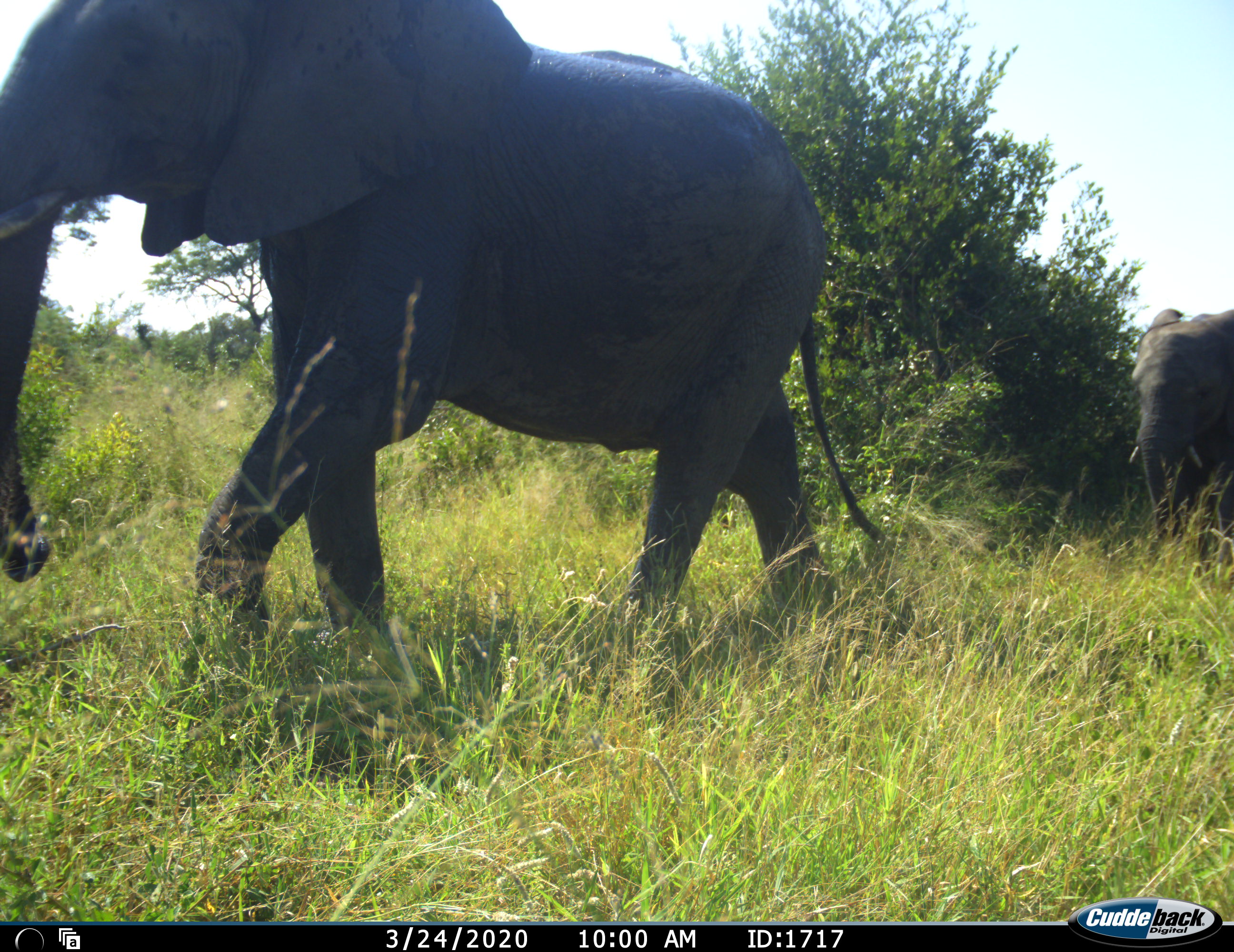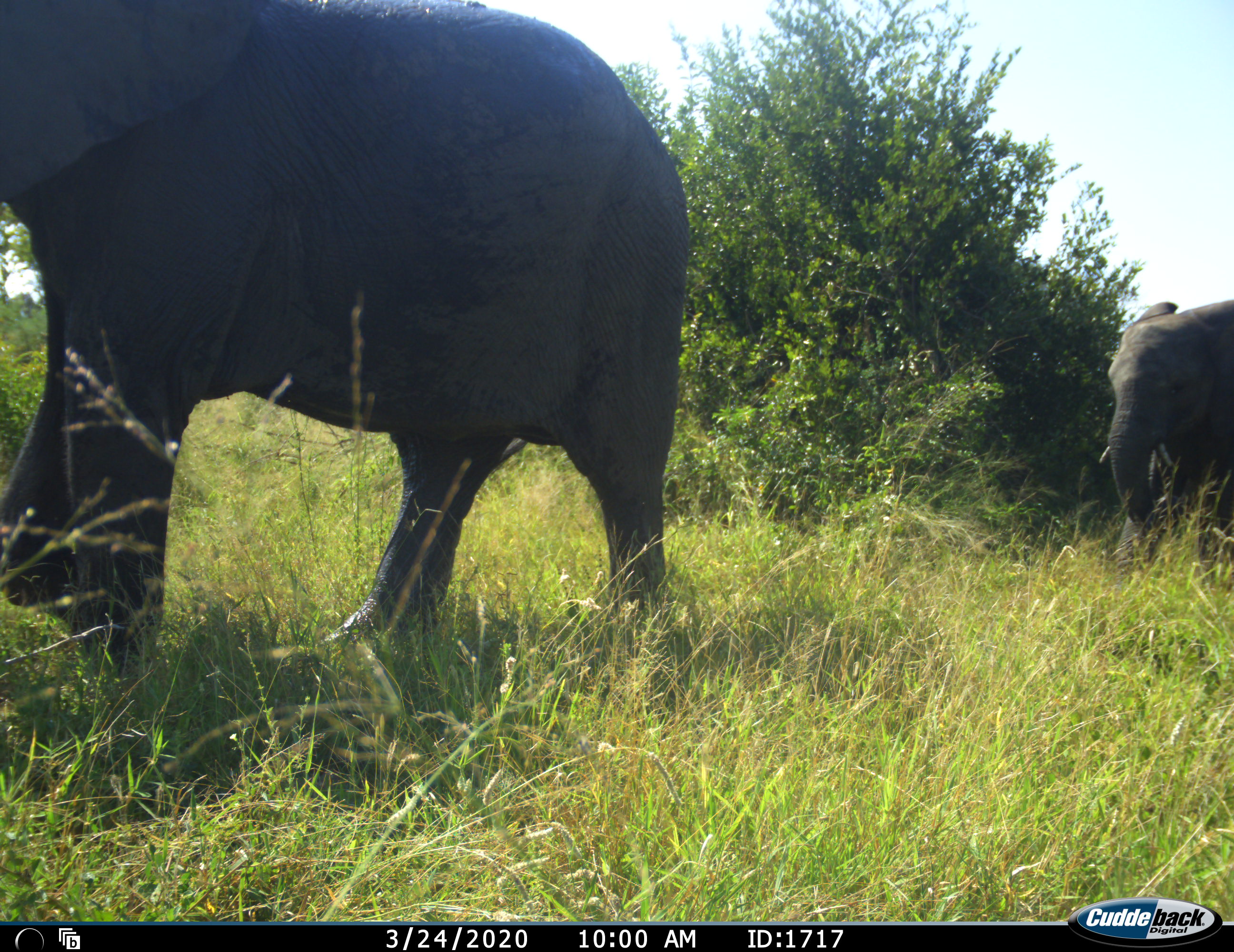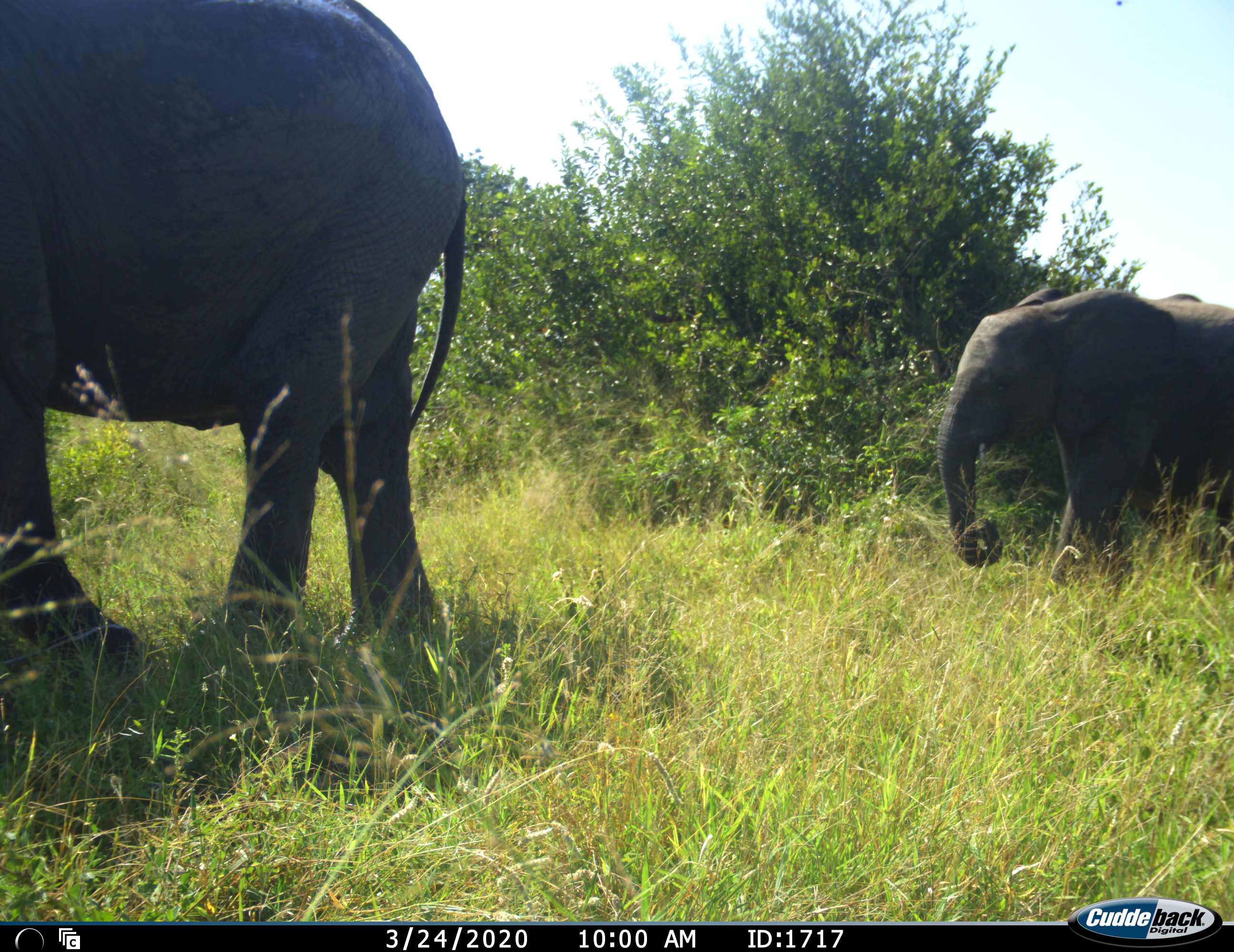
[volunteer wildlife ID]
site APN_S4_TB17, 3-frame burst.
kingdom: Animalia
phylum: Chordata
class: Mammalia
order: Proboscidea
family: Elephantidae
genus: Loxodonta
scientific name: Loxodonta africana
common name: african bush elephant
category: elephant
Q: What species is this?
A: Elephant (african bush elephant) (Loxodonta africana).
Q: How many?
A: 2.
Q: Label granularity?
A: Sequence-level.